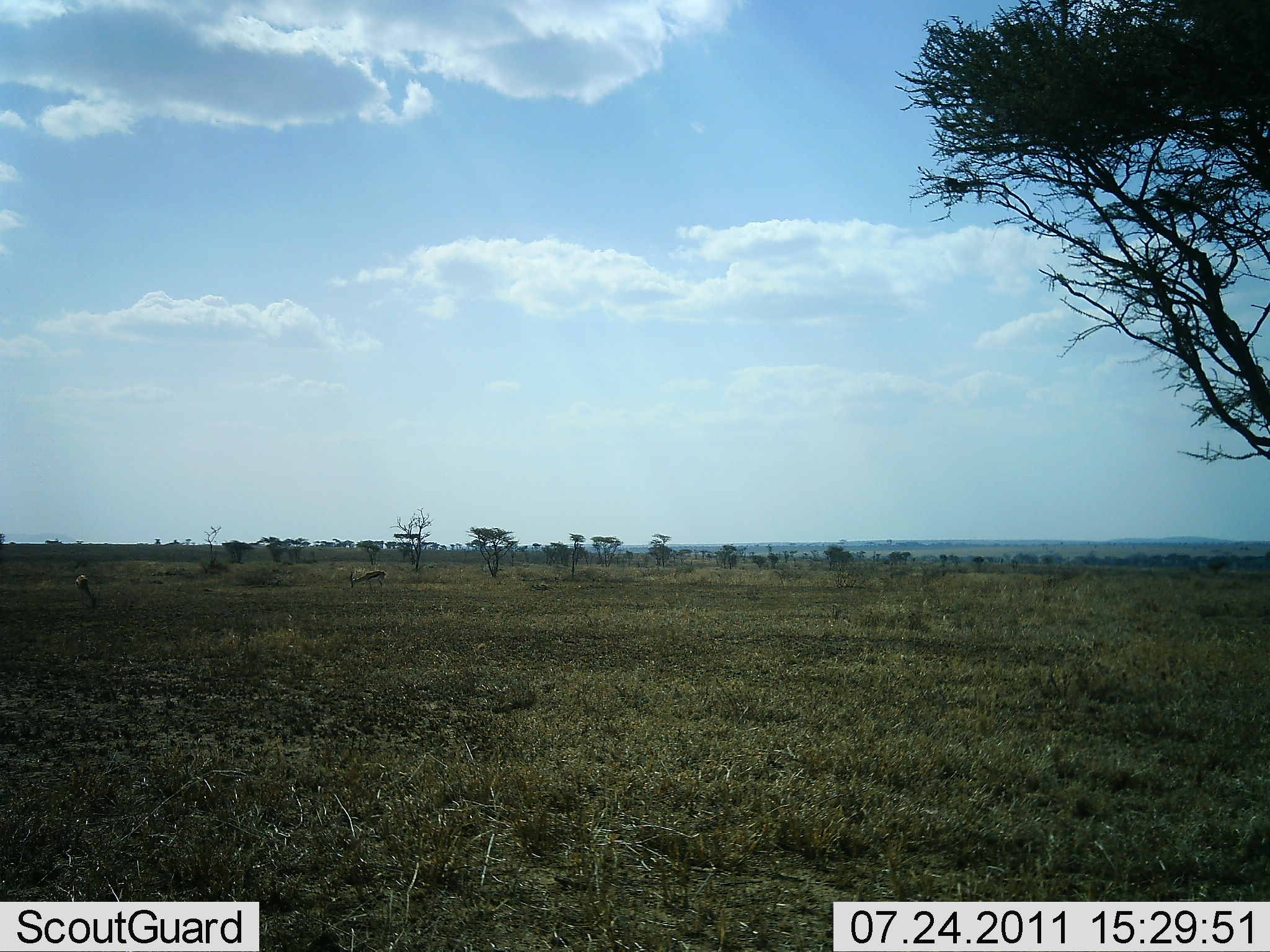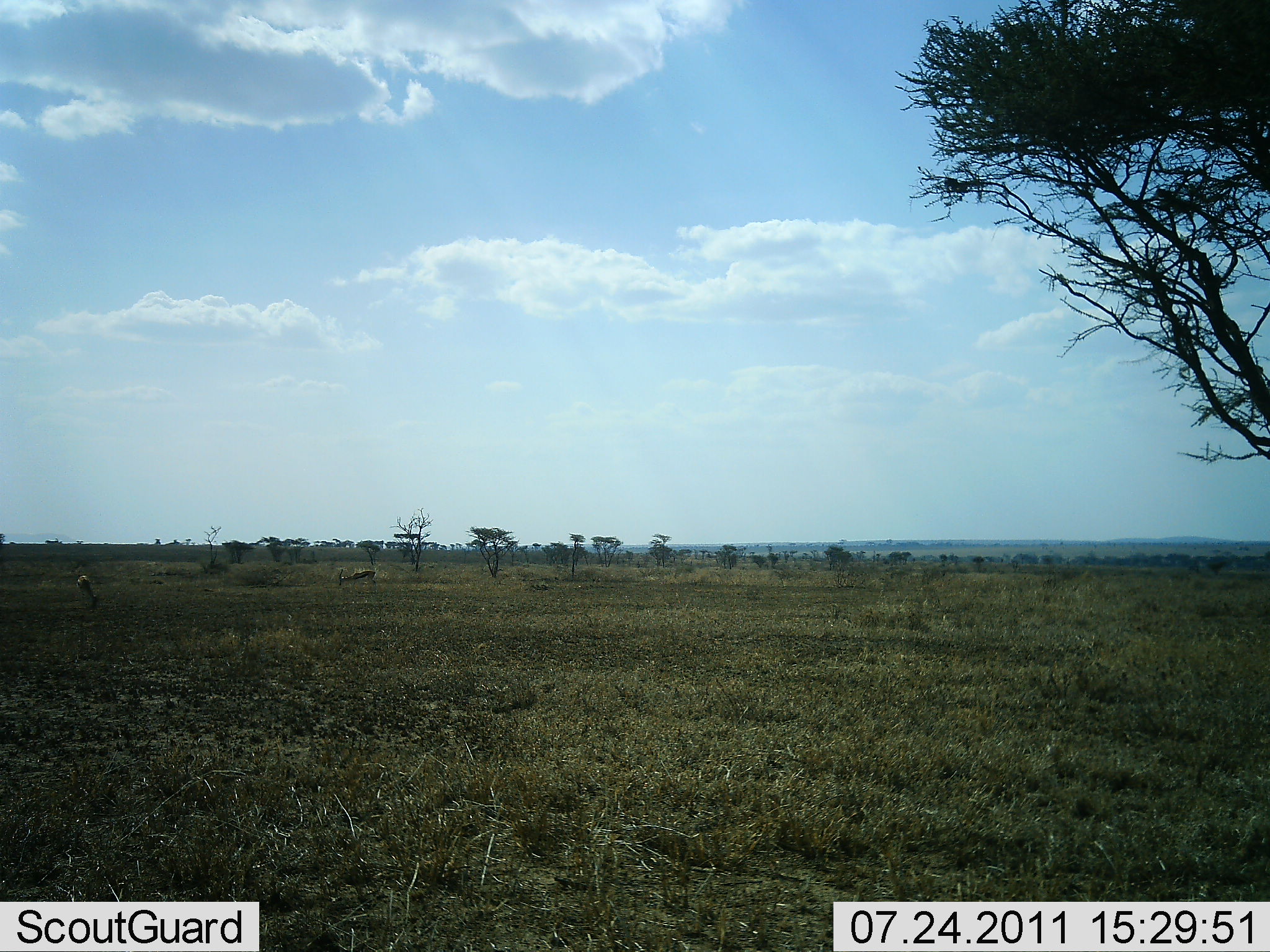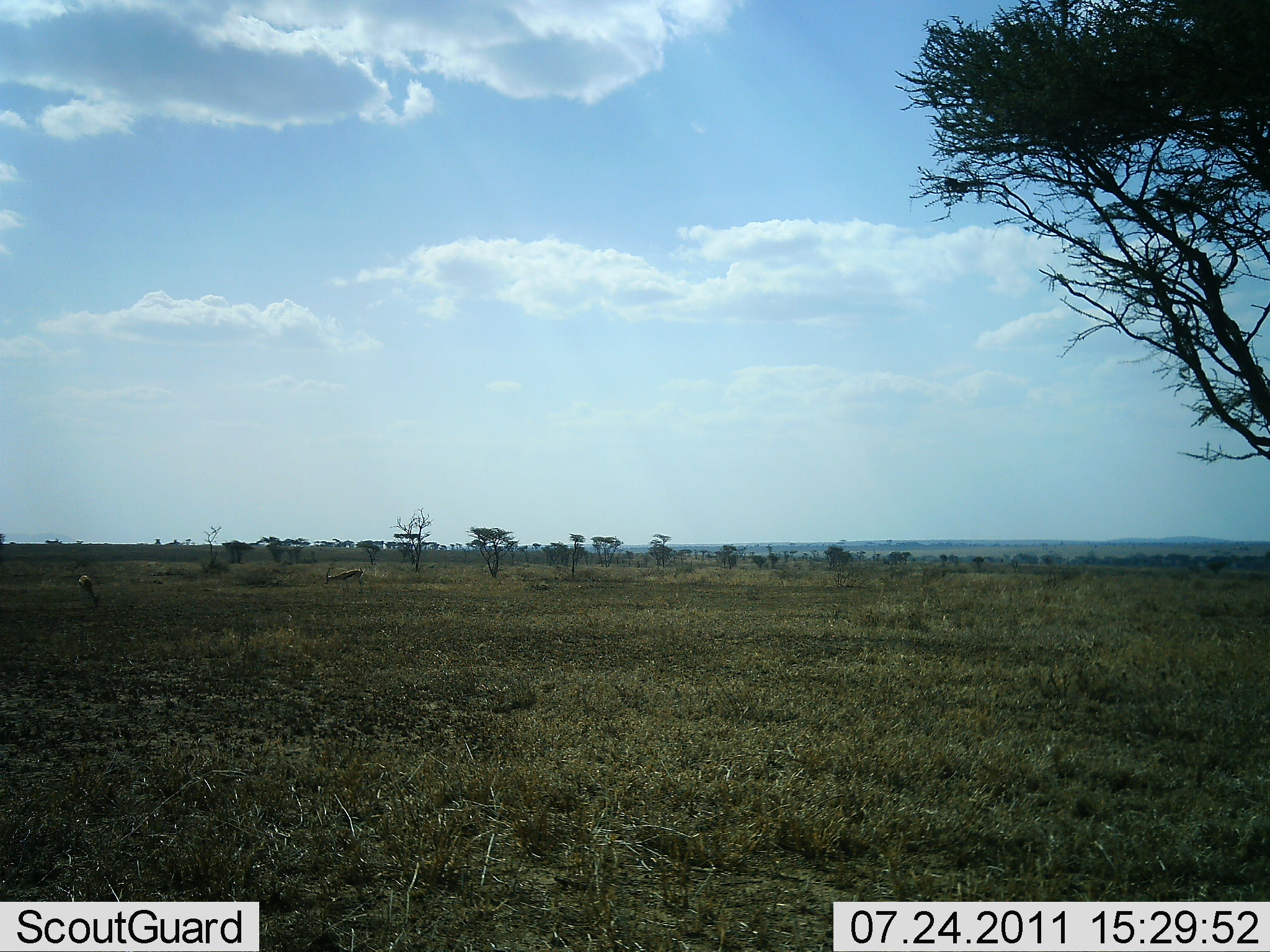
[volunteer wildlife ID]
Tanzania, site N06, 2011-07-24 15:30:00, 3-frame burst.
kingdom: Animalia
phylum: Chordata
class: Mammalia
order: Artiodactyla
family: Bovidae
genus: Eudorcas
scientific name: Eudorcas thomsonii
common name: thomson's gazelle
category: gazellethomsons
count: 2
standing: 71%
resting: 14%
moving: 57%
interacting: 0%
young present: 0%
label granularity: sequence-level